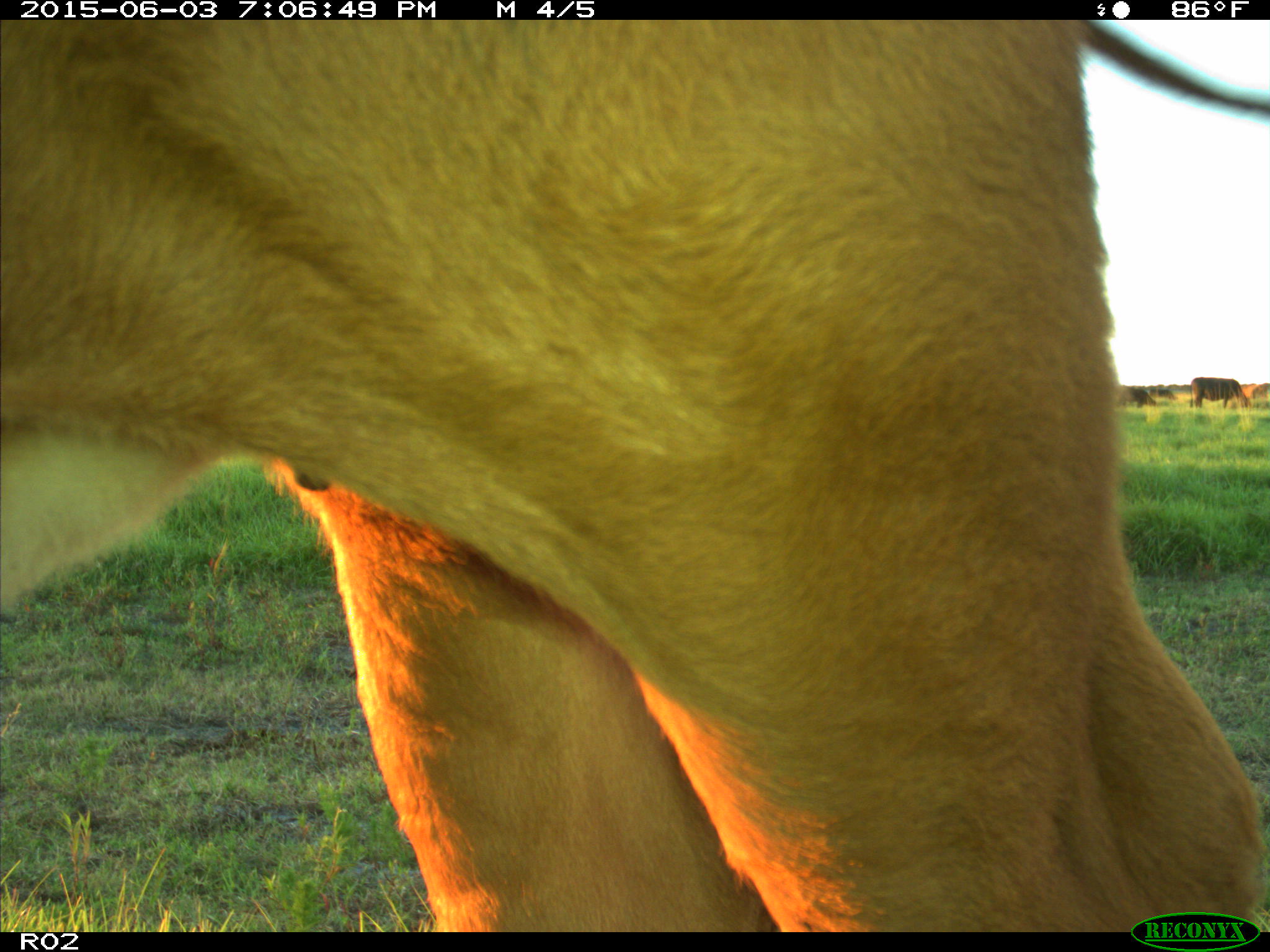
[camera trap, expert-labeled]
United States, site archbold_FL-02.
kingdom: Animalia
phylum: Chordata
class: Mammalia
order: Artiodactyla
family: Bovidae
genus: Bos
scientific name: Bos taurus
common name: domestic cow